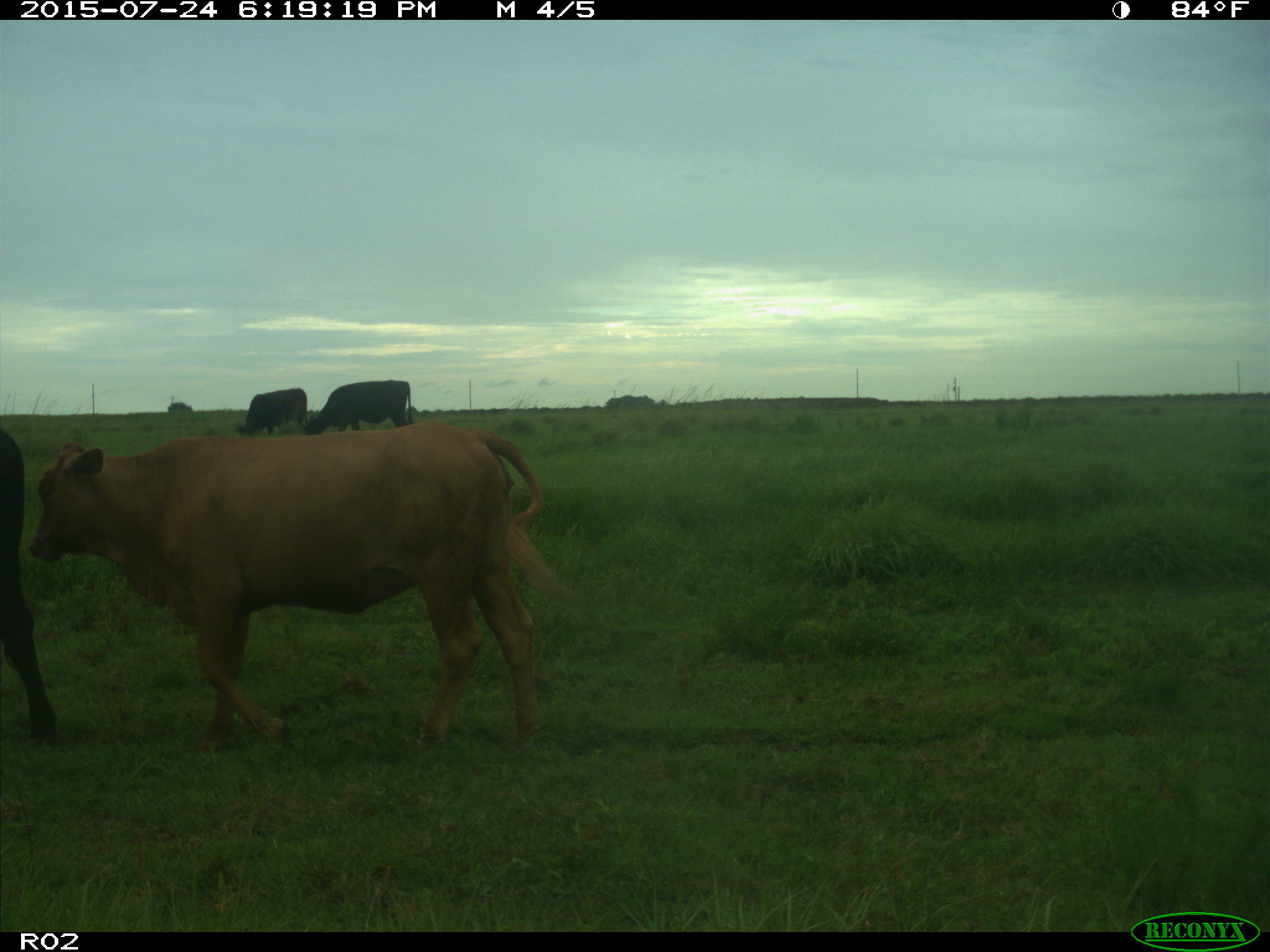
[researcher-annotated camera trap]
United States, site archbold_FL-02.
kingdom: Animalia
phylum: Chordata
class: Mammalia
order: Artiodactyla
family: Bovidae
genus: Bos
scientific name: Bos taurus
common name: domestic cow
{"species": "Bos taurus (domestic cow)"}